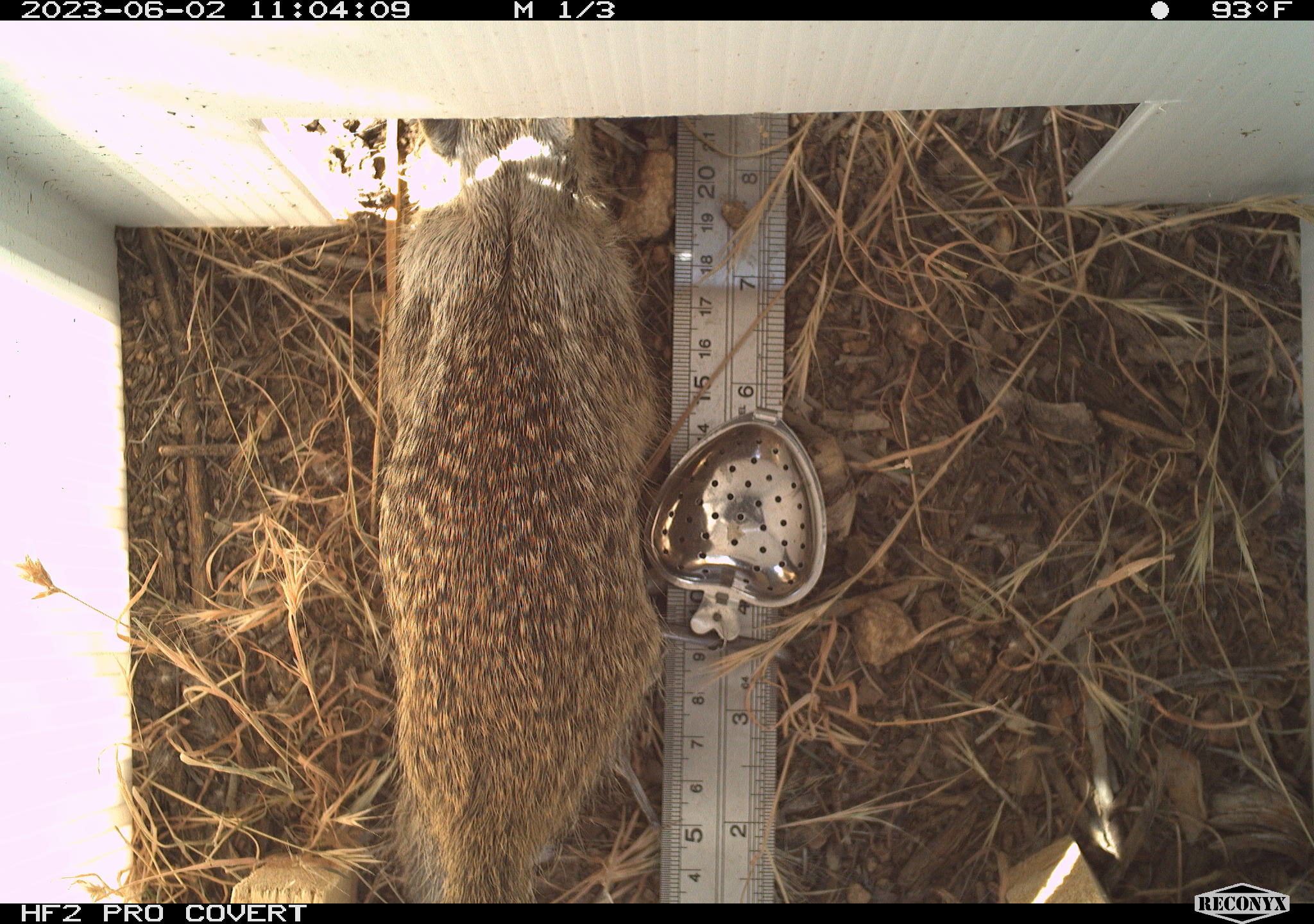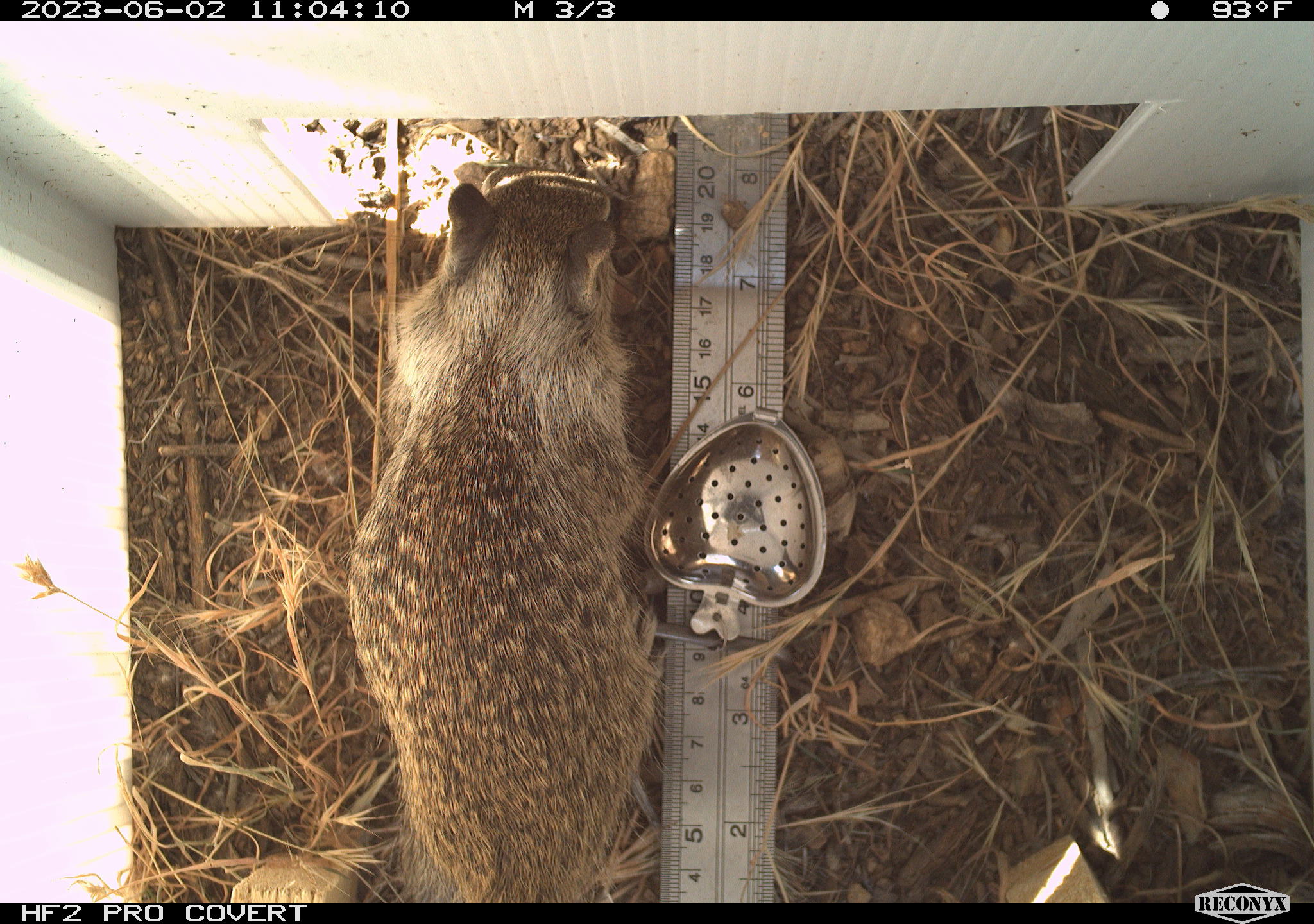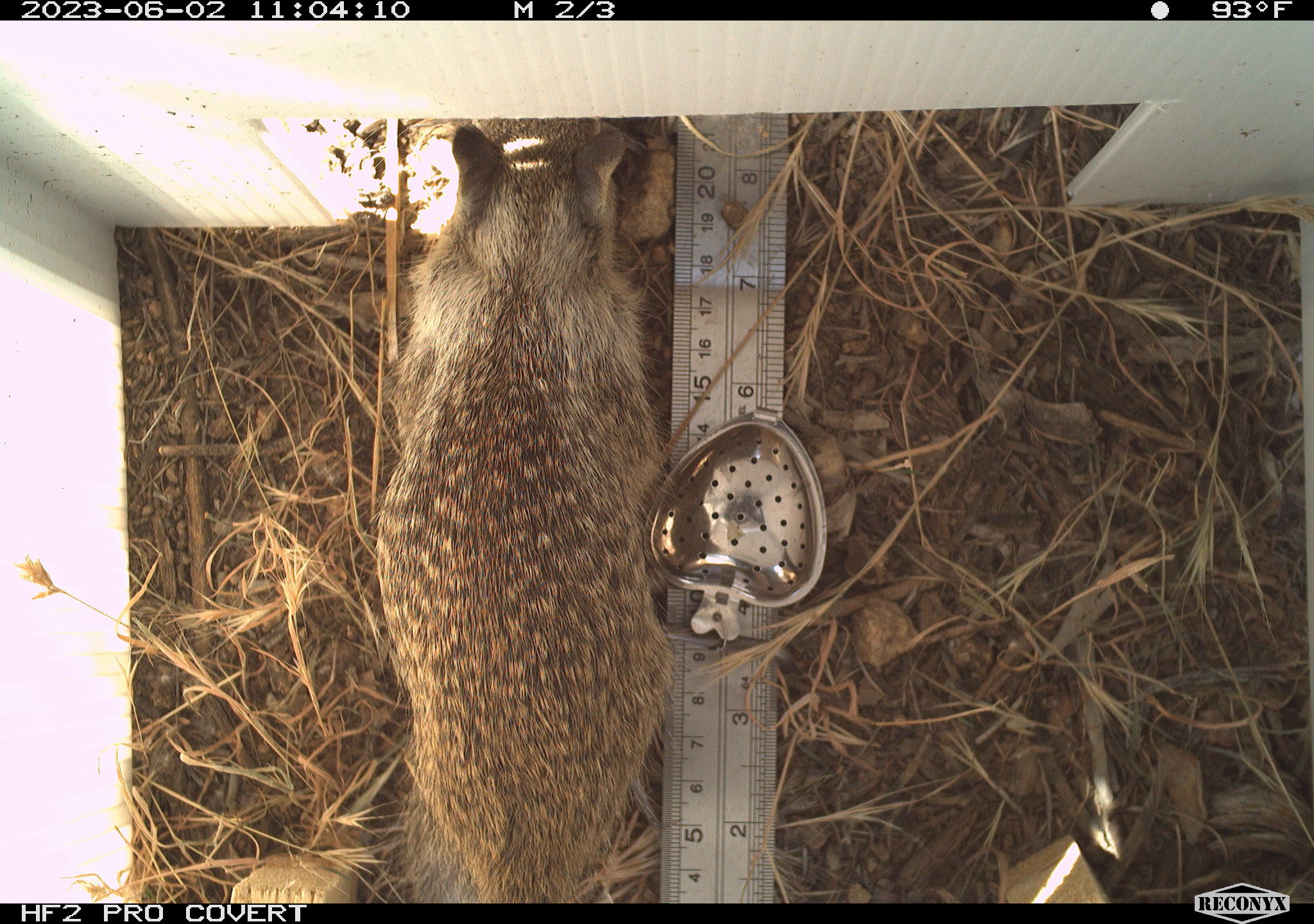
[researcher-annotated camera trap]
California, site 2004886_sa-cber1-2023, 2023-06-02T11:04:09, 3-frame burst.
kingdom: Animalia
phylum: Chordata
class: Mammalia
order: Rodentia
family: Sciuridae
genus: Otospermophilus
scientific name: Otospermophilus beecheyi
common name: california ground squirrel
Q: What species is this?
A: California ground squirrel (Otospermophilus beecheyi).